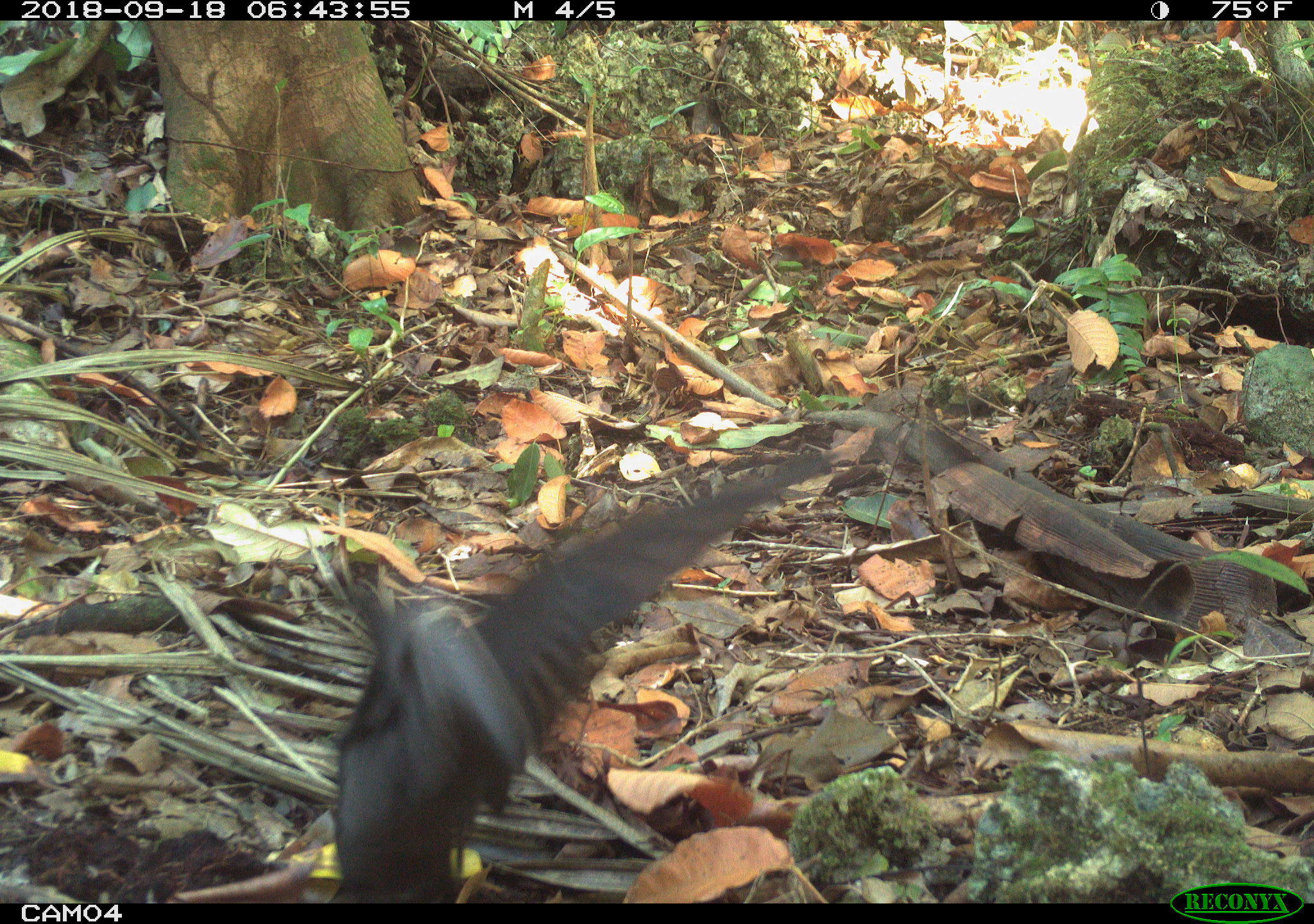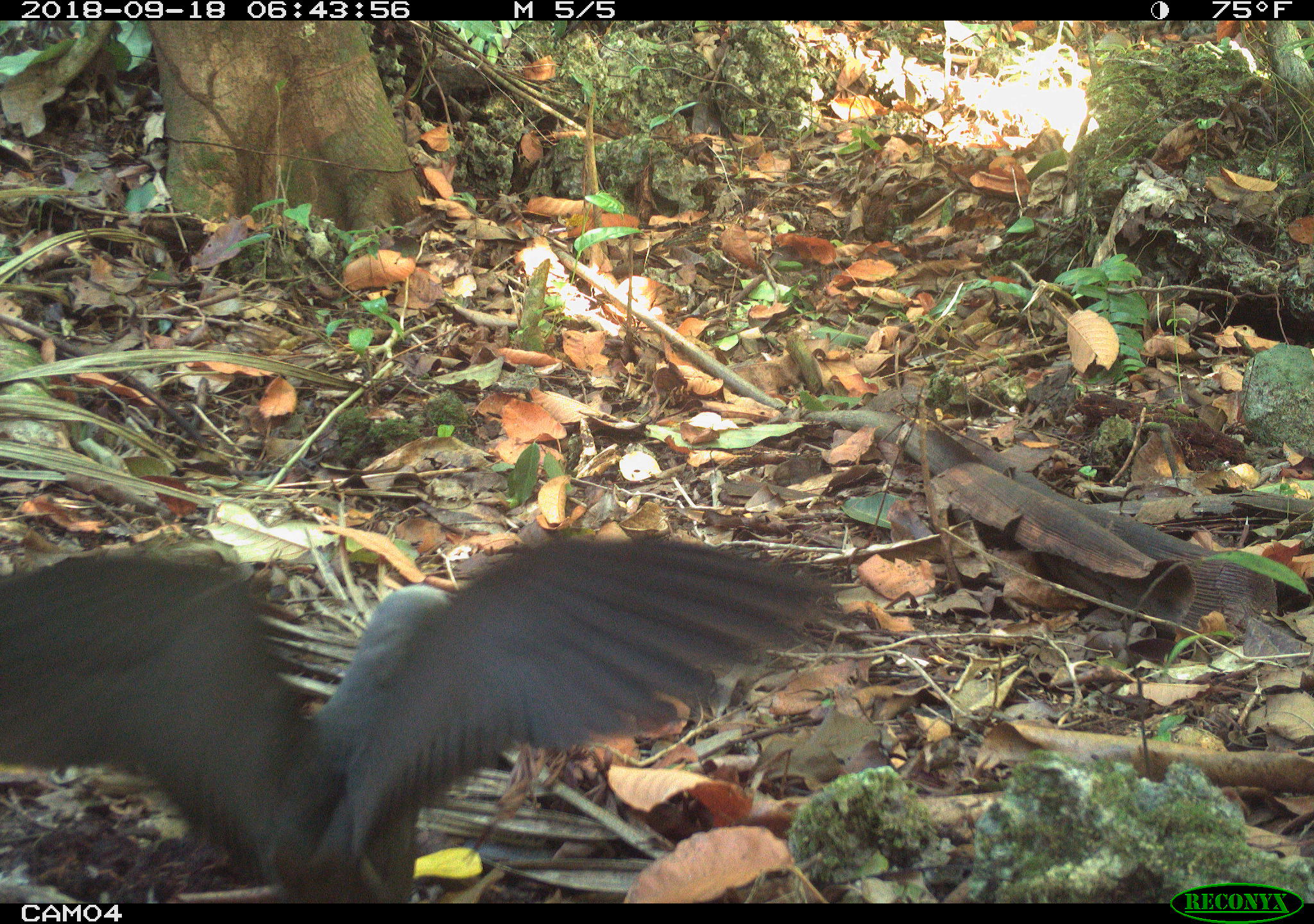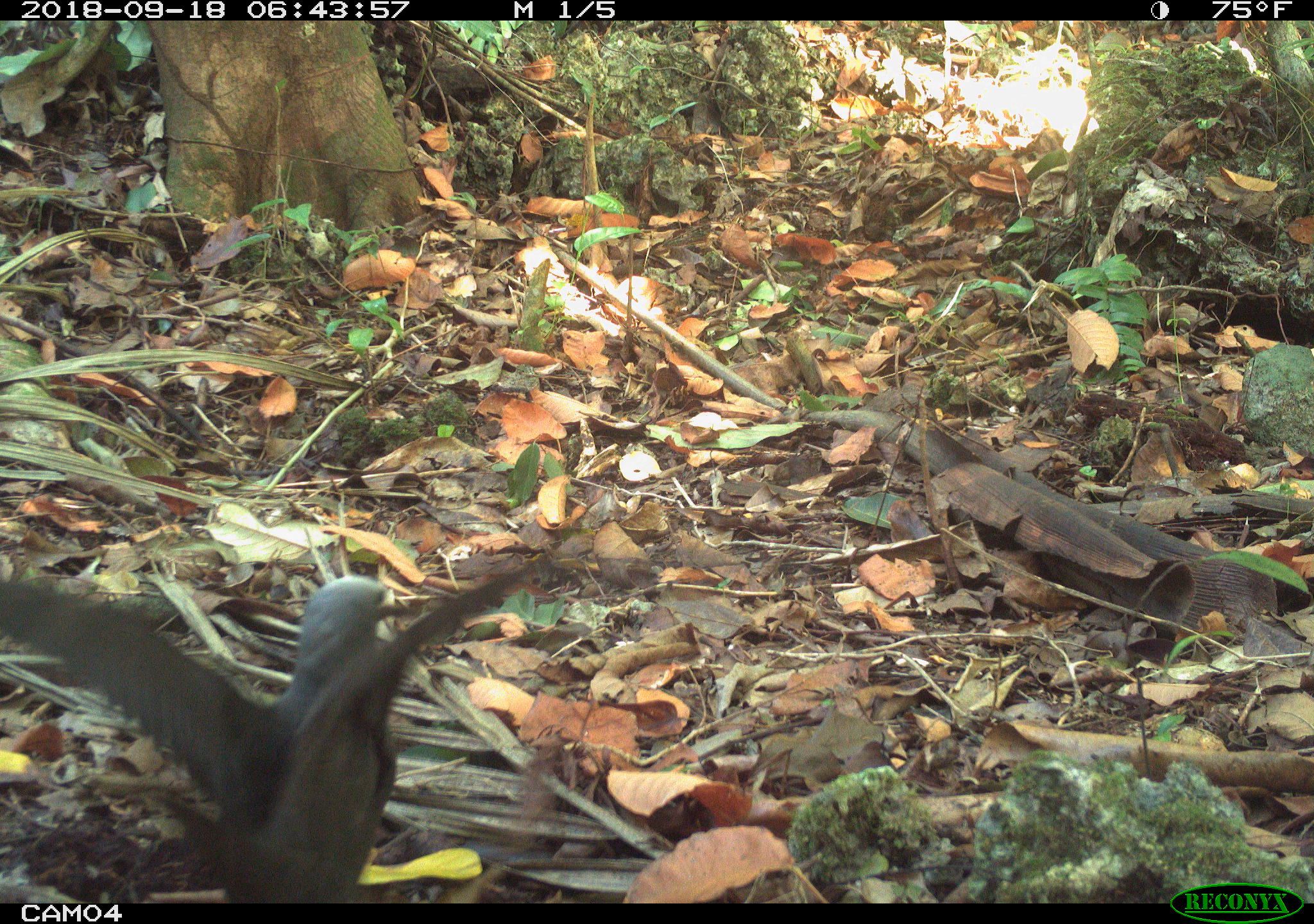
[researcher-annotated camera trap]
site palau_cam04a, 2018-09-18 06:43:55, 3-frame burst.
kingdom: Animalia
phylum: Chordata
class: Aves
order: Charadriiformes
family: Laridae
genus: Anous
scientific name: Anous stolidus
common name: brown noddy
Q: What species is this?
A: Brown noddy (Anous stolidus).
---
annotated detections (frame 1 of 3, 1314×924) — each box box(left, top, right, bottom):
brown noddy: box(338, 459, 811, 884)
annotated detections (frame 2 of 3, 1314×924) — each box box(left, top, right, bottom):
brown noddy: box(6, 536, 844, 902)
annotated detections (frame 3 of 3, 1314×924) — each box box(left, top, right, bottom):
brown noddy: box(0, 556, 542, 900)